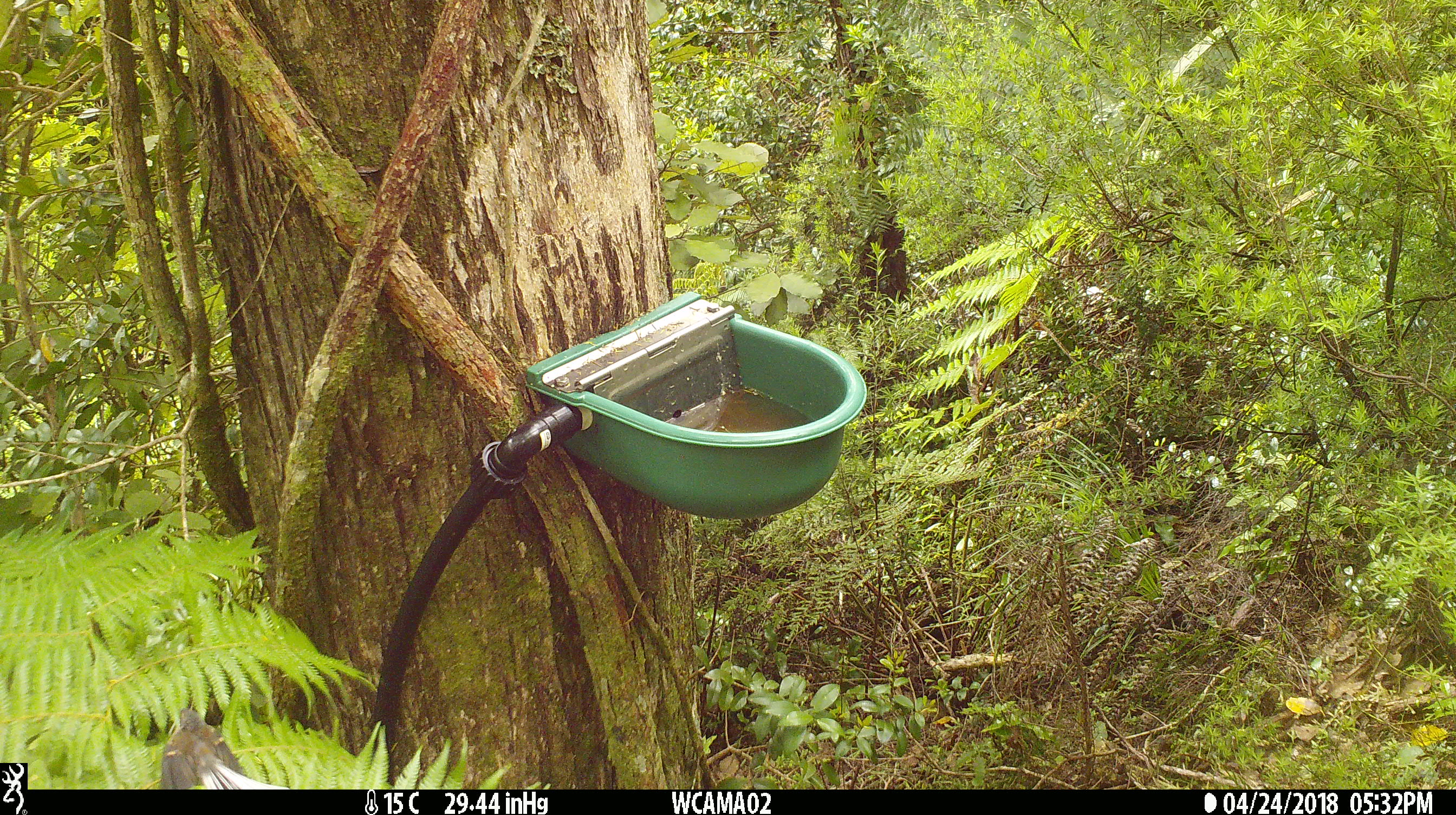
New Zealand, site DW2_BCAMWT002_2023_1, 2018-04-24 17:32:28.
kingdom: Animalia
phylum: Chordata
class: Aves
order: Passeriformes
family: Rhipiduridae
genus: Rhipidura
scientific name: Rhipidura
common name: fantails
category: fantail